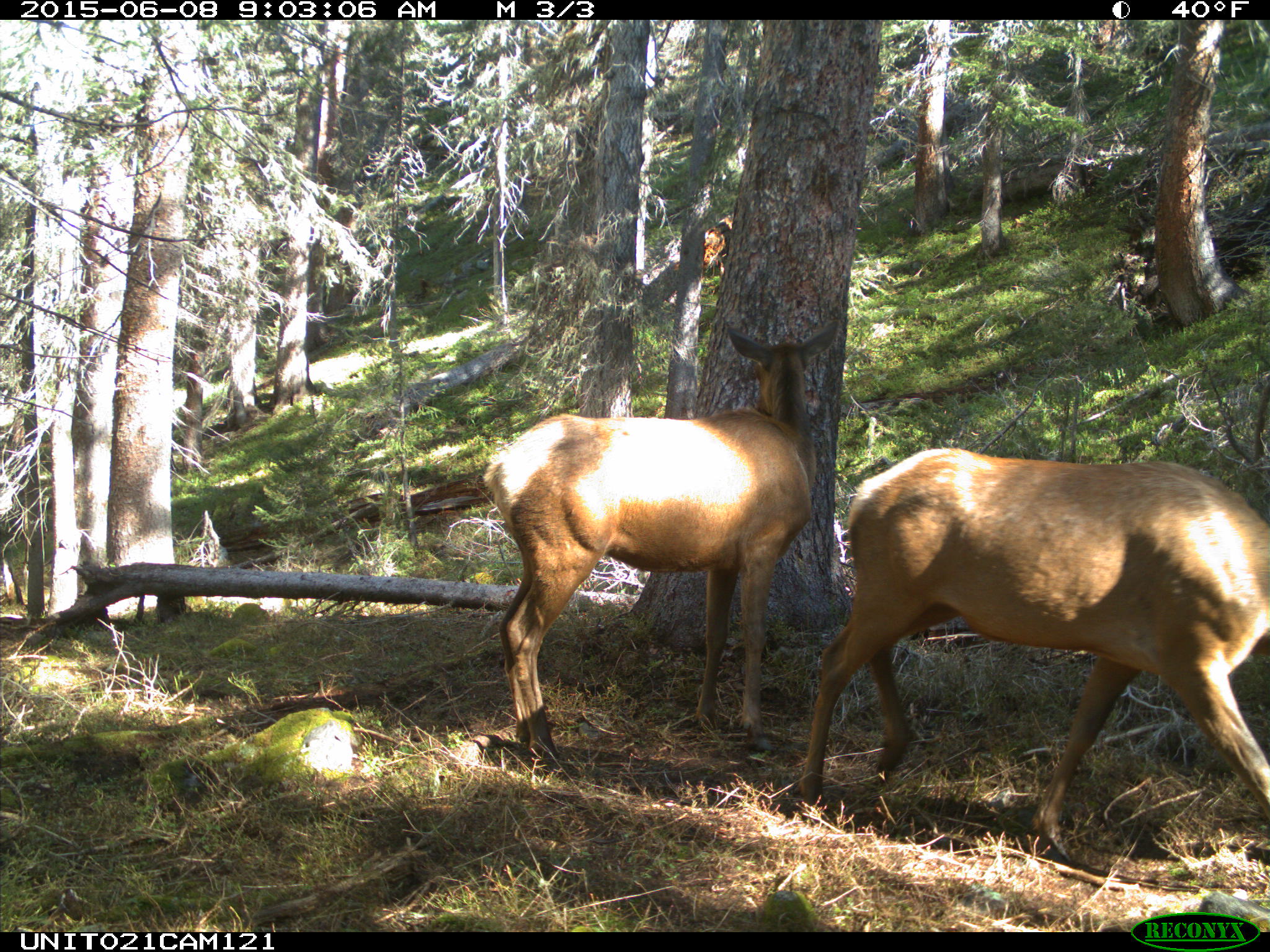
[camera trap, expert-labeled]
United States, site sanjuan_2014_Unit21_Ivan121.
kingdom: Animalia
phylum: Chordata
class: Mammalia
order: Artiodactyla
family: Cervidae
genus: Cervus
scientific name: Cervus elaphus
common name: red deer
Cervus elaphus (red deer).